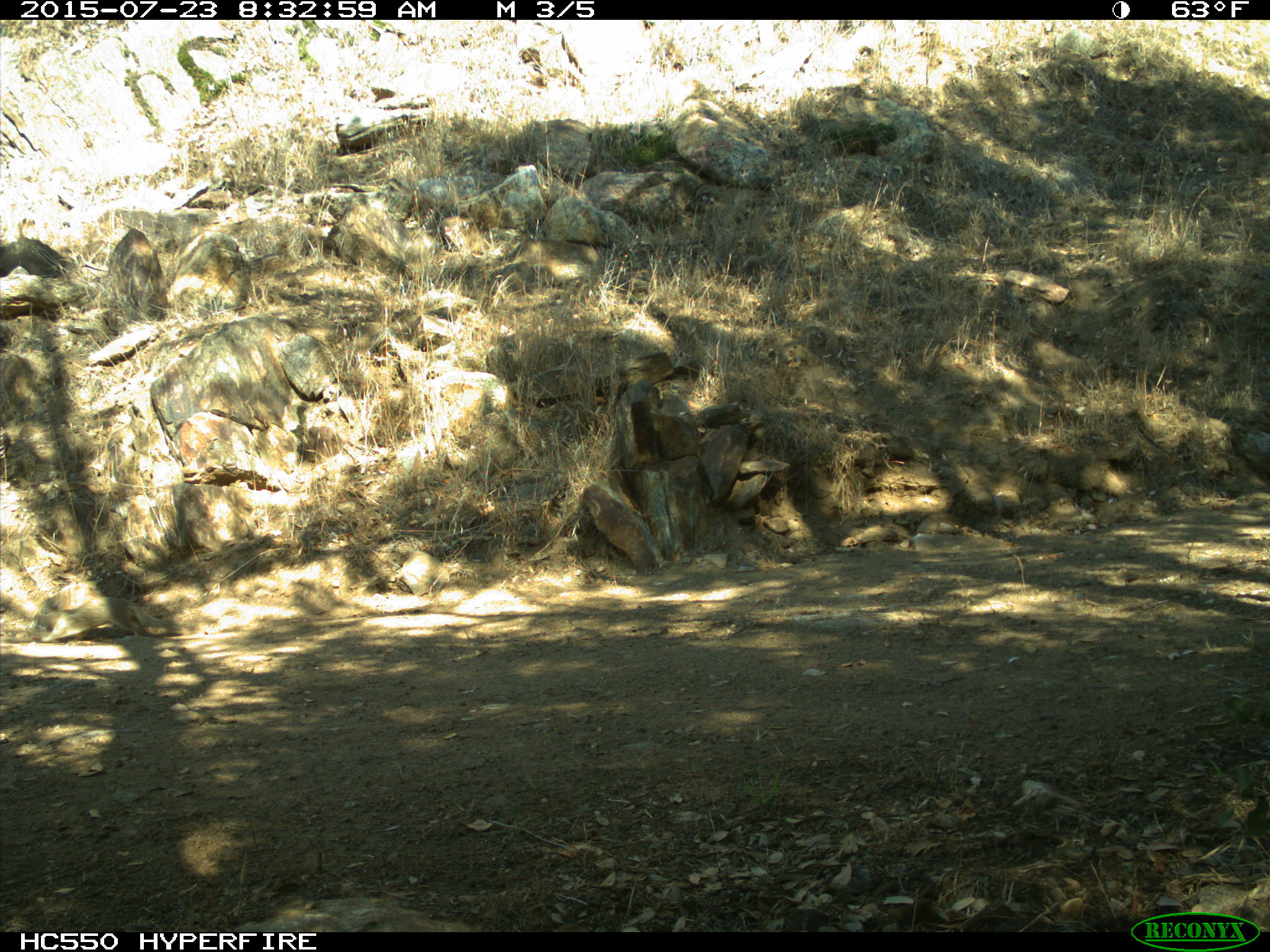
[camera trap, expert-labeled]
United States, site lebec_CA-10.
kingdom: Animalia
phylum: Chordata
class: Mammalia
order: Rodentia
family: Sciuridae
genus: Otospermophilus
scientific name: Otospermophilus beecheyi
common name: california ground squirrel